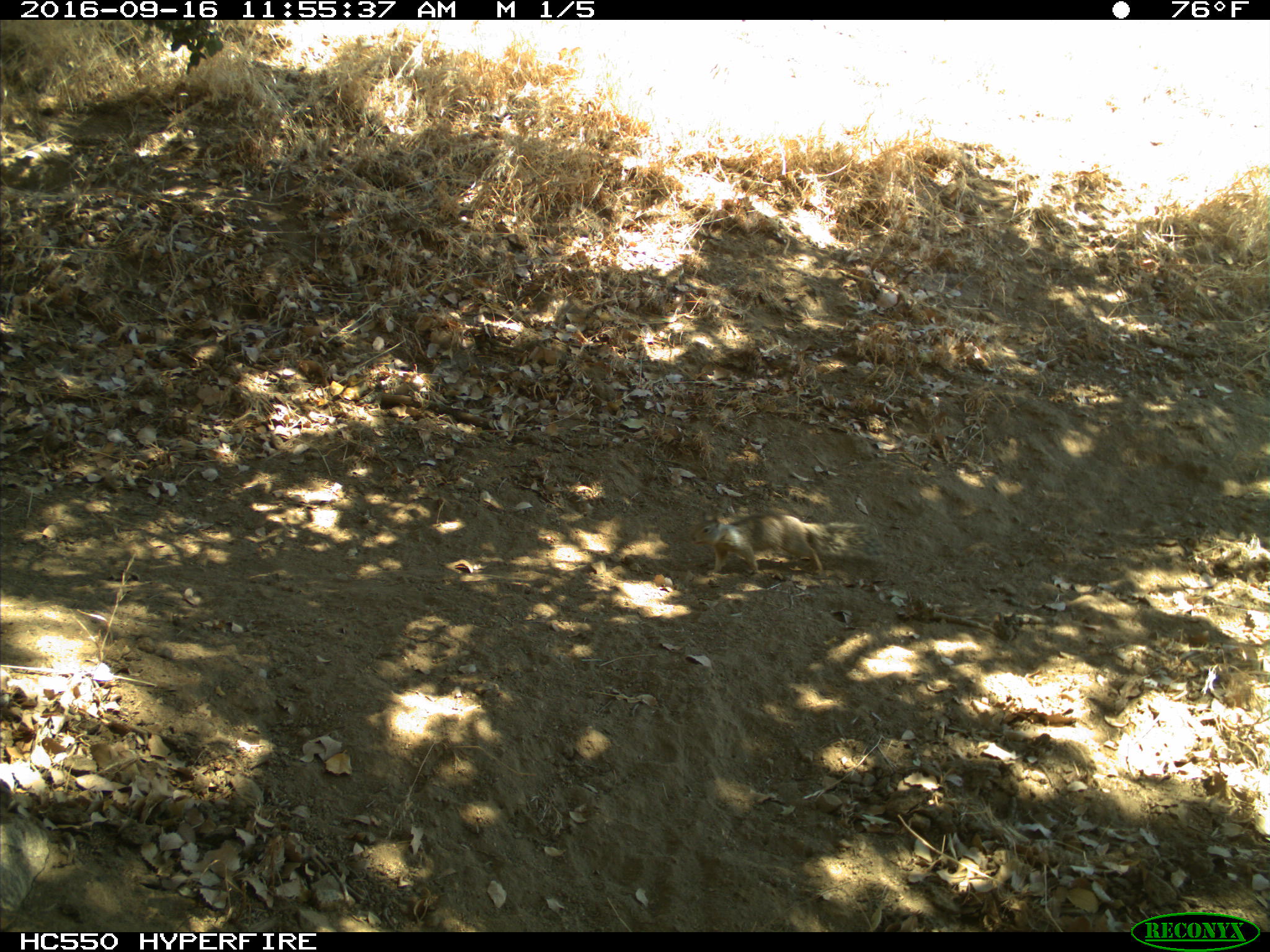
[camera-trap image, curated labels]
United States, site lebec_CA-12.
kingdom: Animalia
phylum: Chordata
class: Mammalia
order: Rodentia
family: Sciuridae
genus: Otospermophilus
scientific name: Otospermophilus beecheyi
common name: california ground squirrel